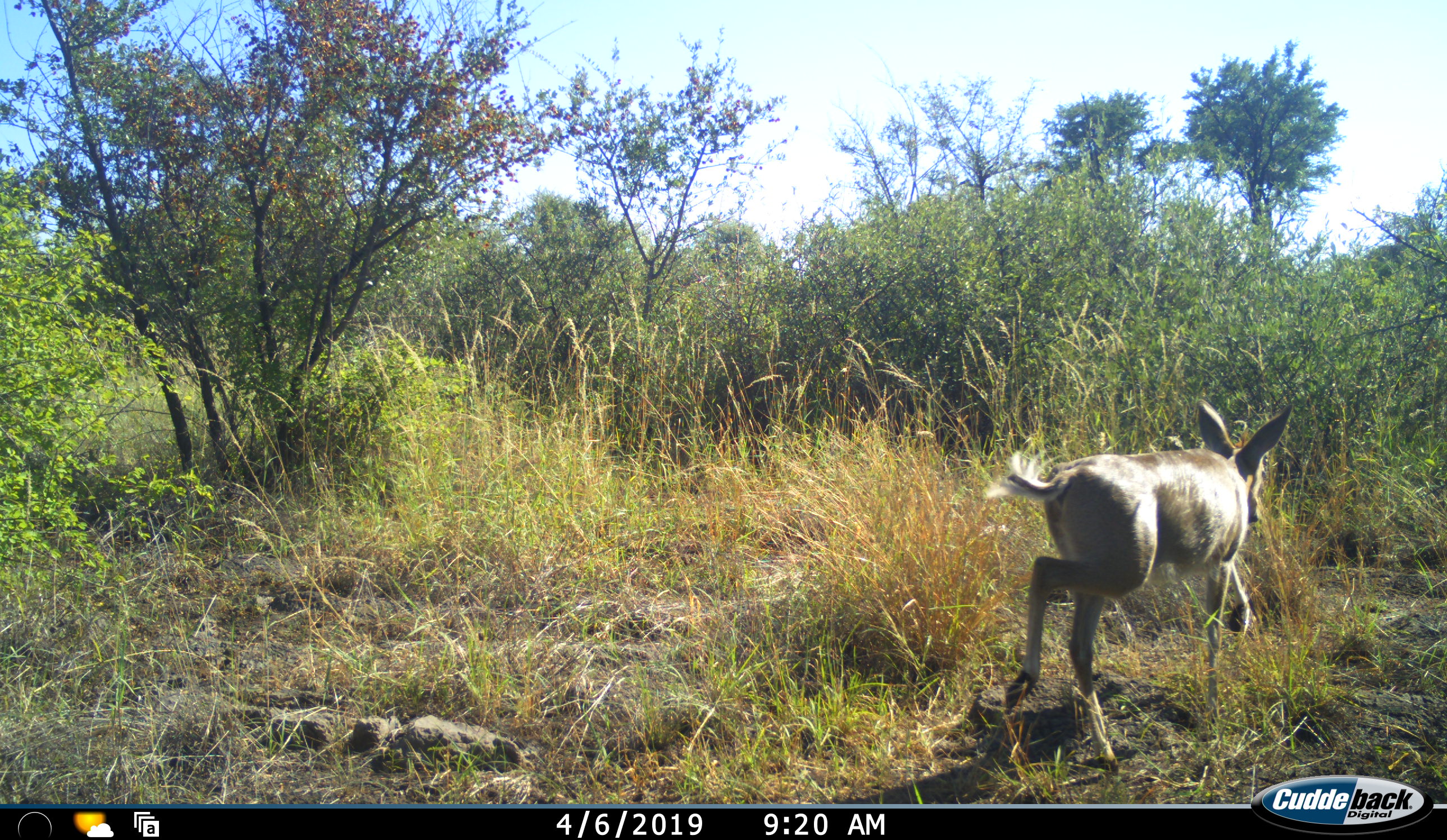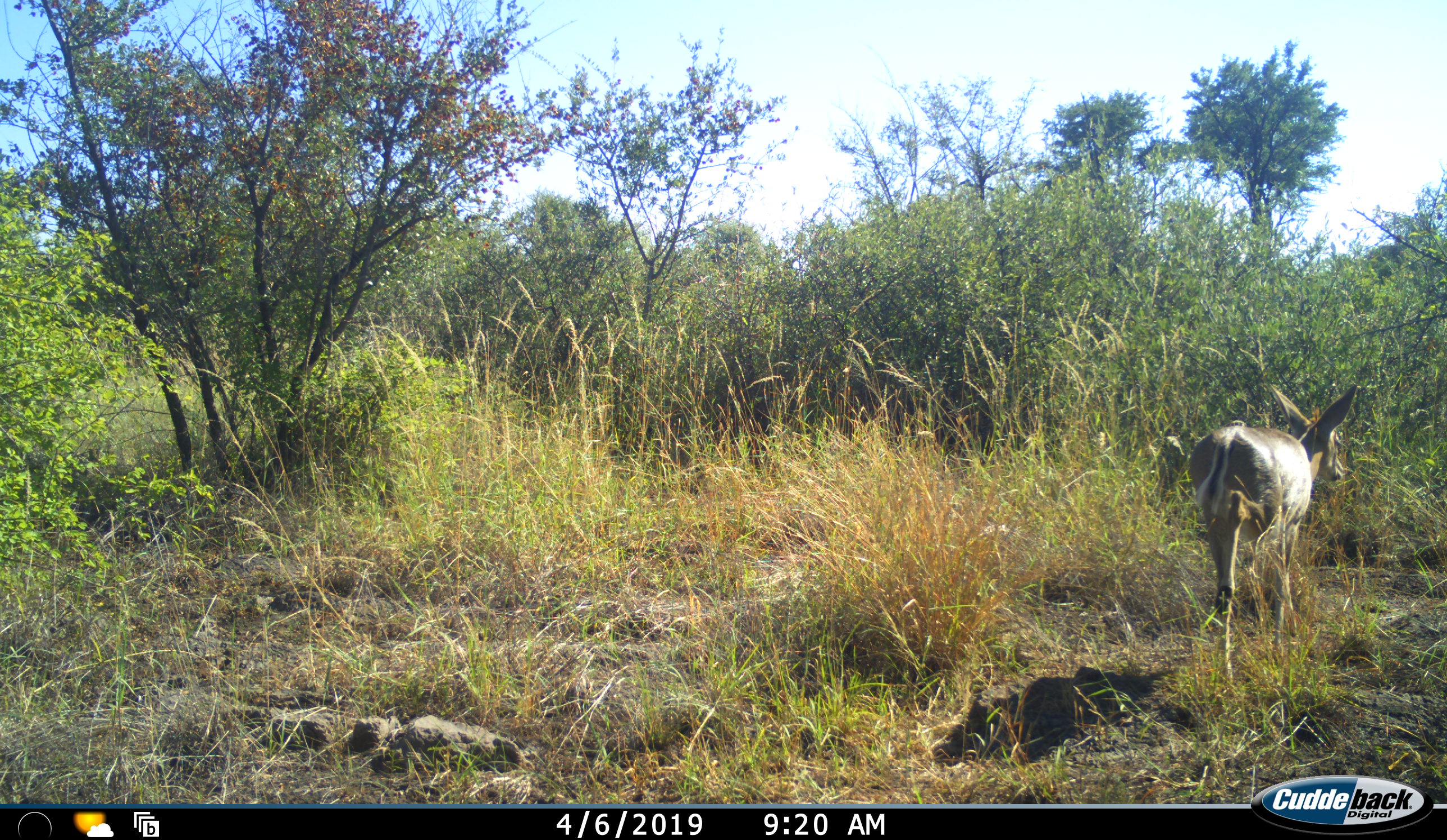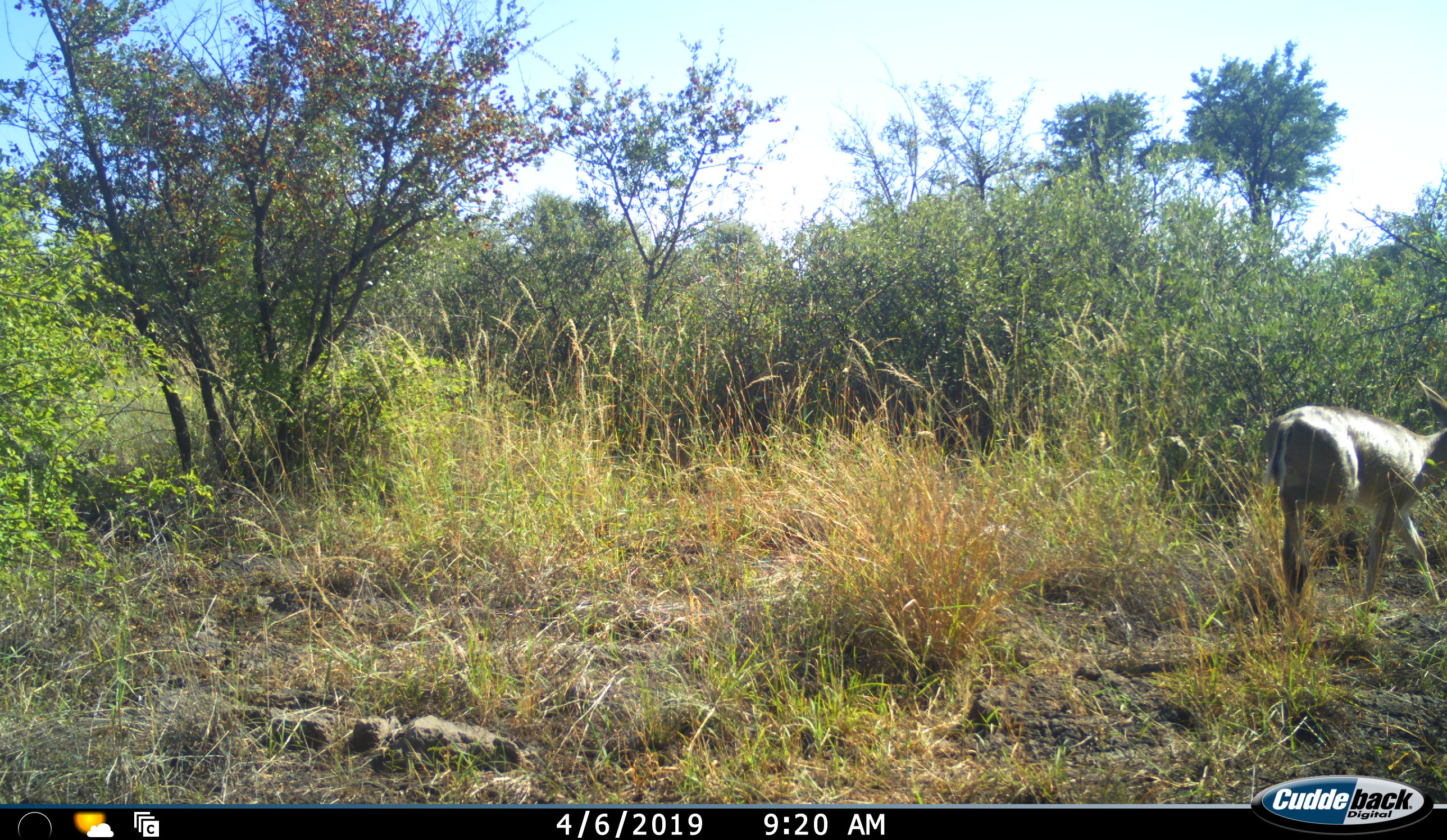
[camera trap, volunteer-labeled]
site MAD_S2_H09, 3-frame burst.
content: unidentified animal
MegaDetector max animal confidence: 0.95